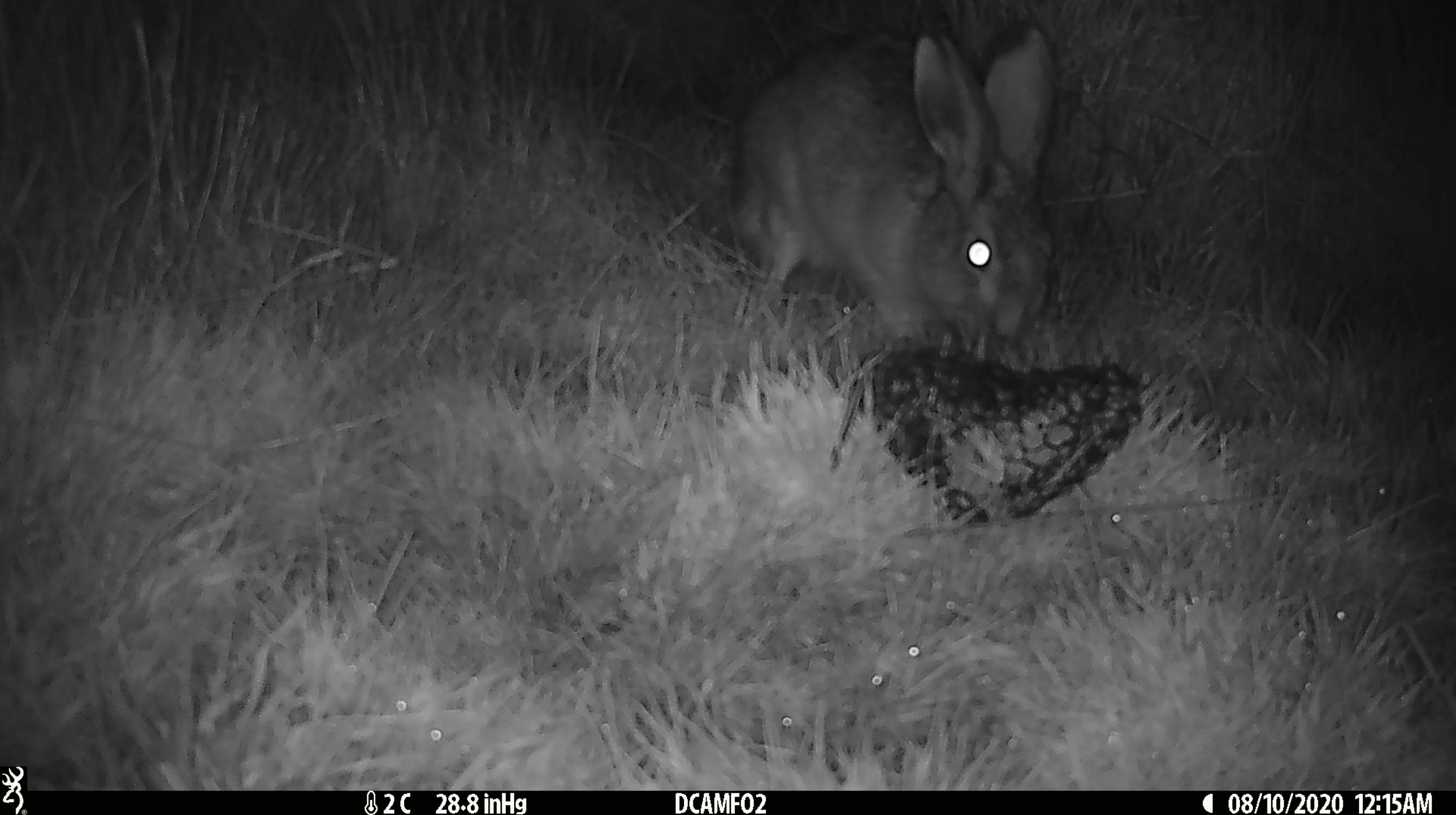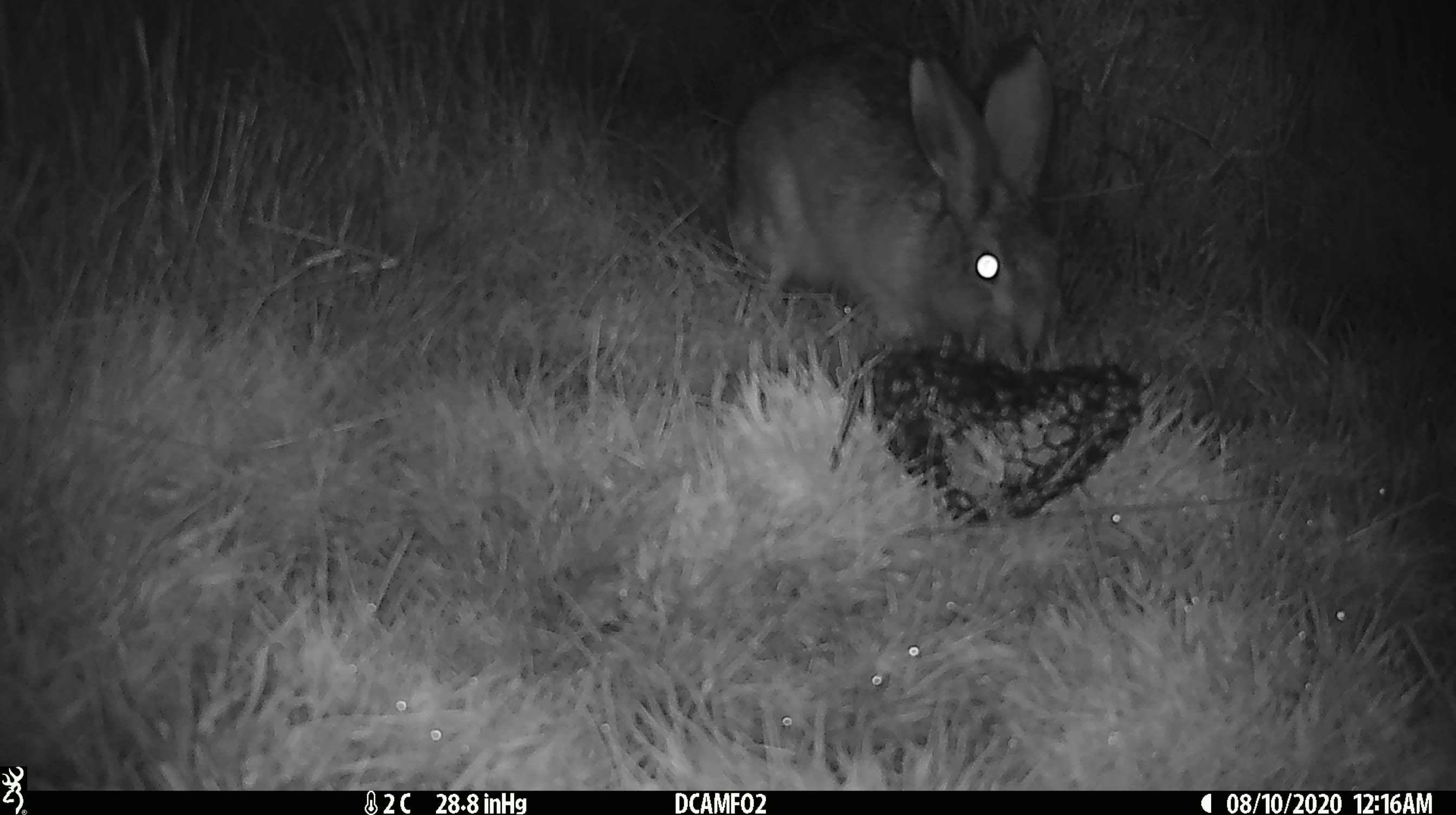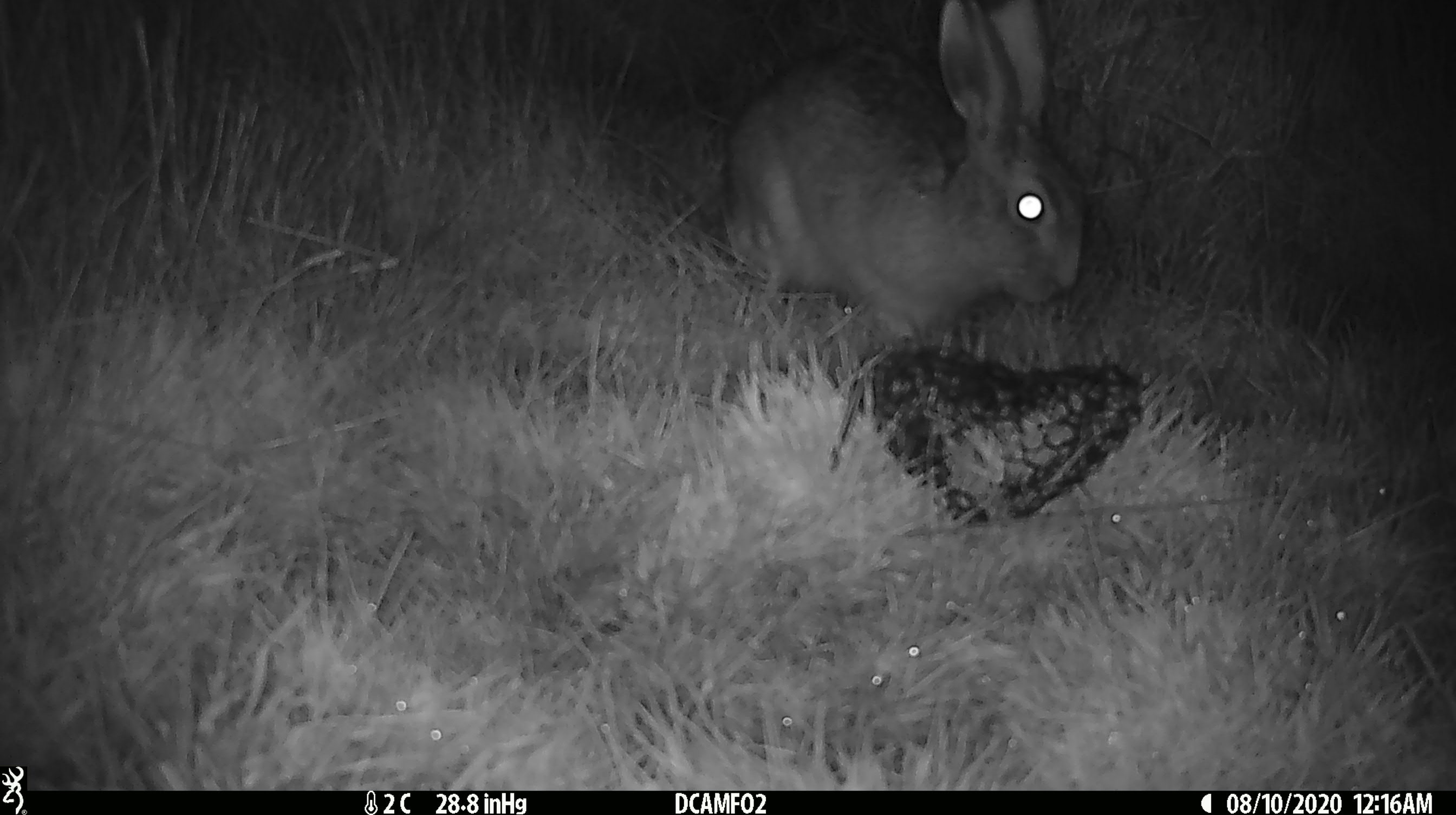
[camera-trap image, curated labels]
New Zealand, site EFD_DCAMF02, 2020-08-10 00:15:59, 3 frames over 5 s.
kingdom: Animalia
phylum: Chordata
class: Mammalia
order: Lagomorpha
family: Leporidae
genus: Lepus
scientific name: Lepus europaeus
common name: brown hare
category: hare